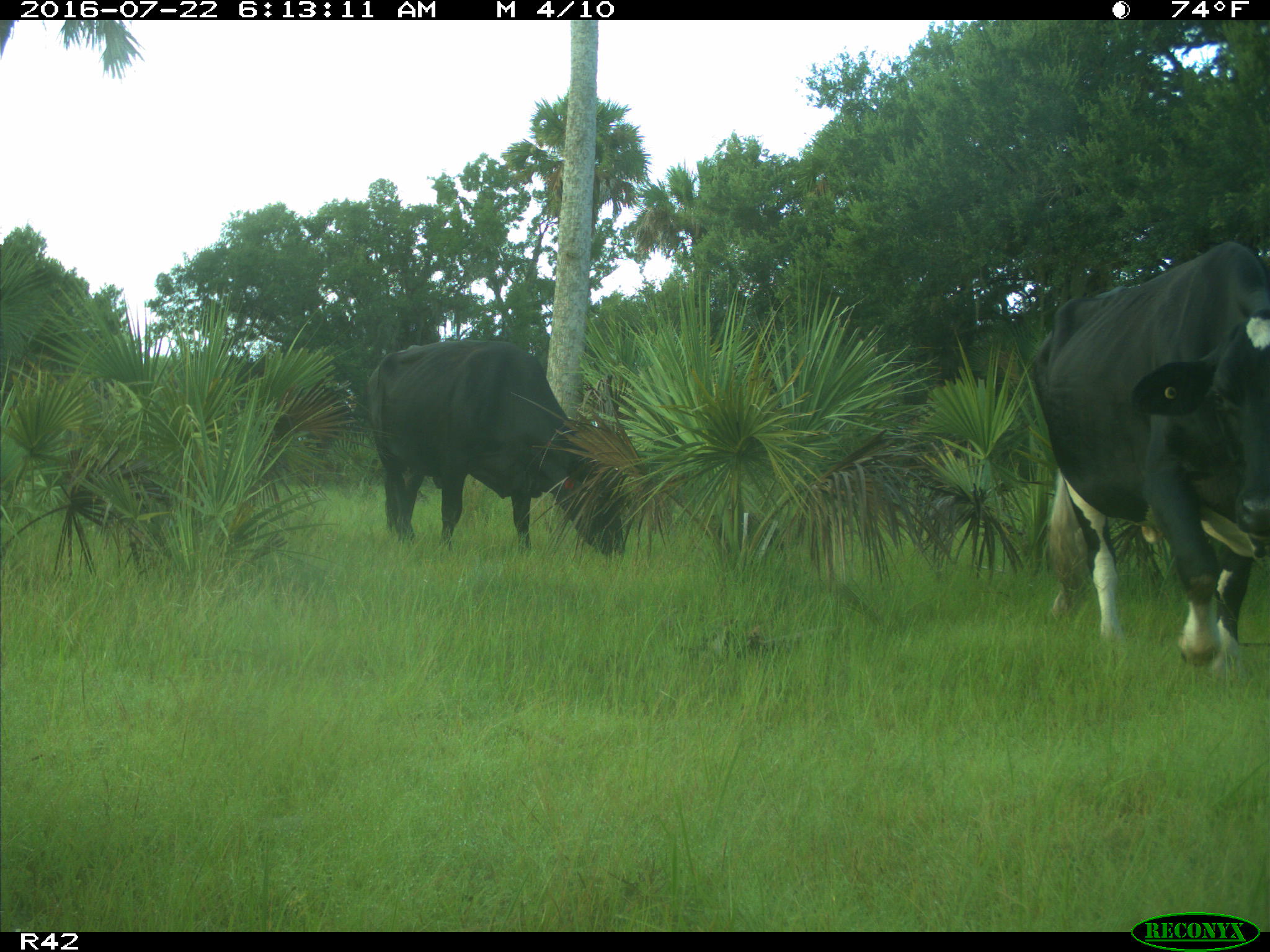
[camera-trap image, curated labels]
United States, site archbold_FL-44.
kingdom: Animalia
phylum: Chordata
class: Mammalia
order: Artiodactyla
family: Bovidae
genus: Bos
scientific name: Bos taurus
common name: domestic cow